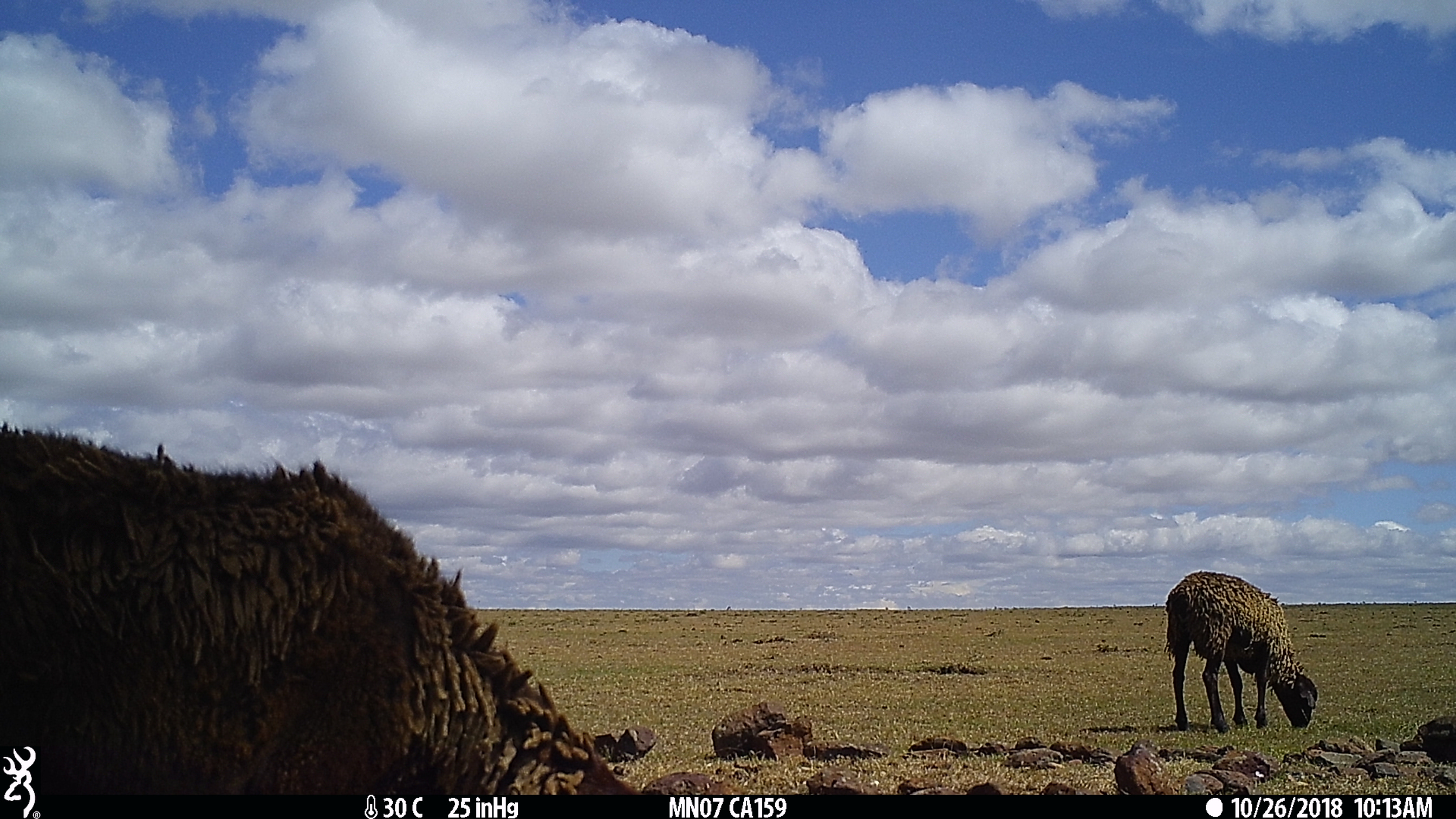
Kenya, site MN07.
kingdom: Animalia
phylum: Chordata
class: Mammalia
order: Artiodactyla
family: Bovidae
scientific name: Bovidae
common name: sheep or goat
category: shoat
Shoat (sheep or goat) (Bovidae).